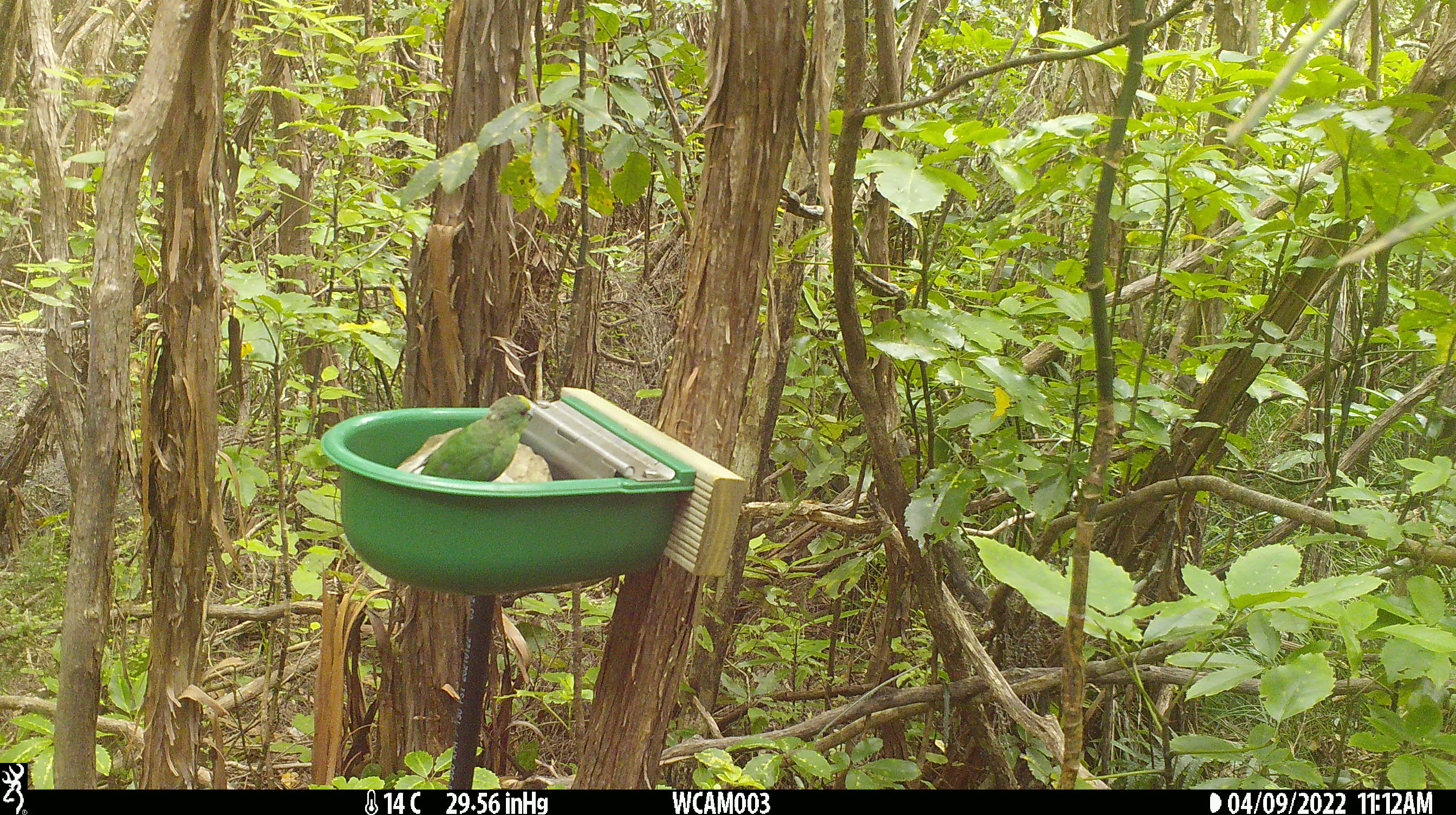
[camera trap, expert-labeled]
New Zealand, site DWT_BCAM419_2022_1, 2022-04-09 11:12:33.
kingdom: Animalia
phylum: Chordata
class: Aves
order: Psittaciformes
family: Psittaculidae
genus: Cyanoramphus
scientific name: Cyanoramphus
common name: parakeet